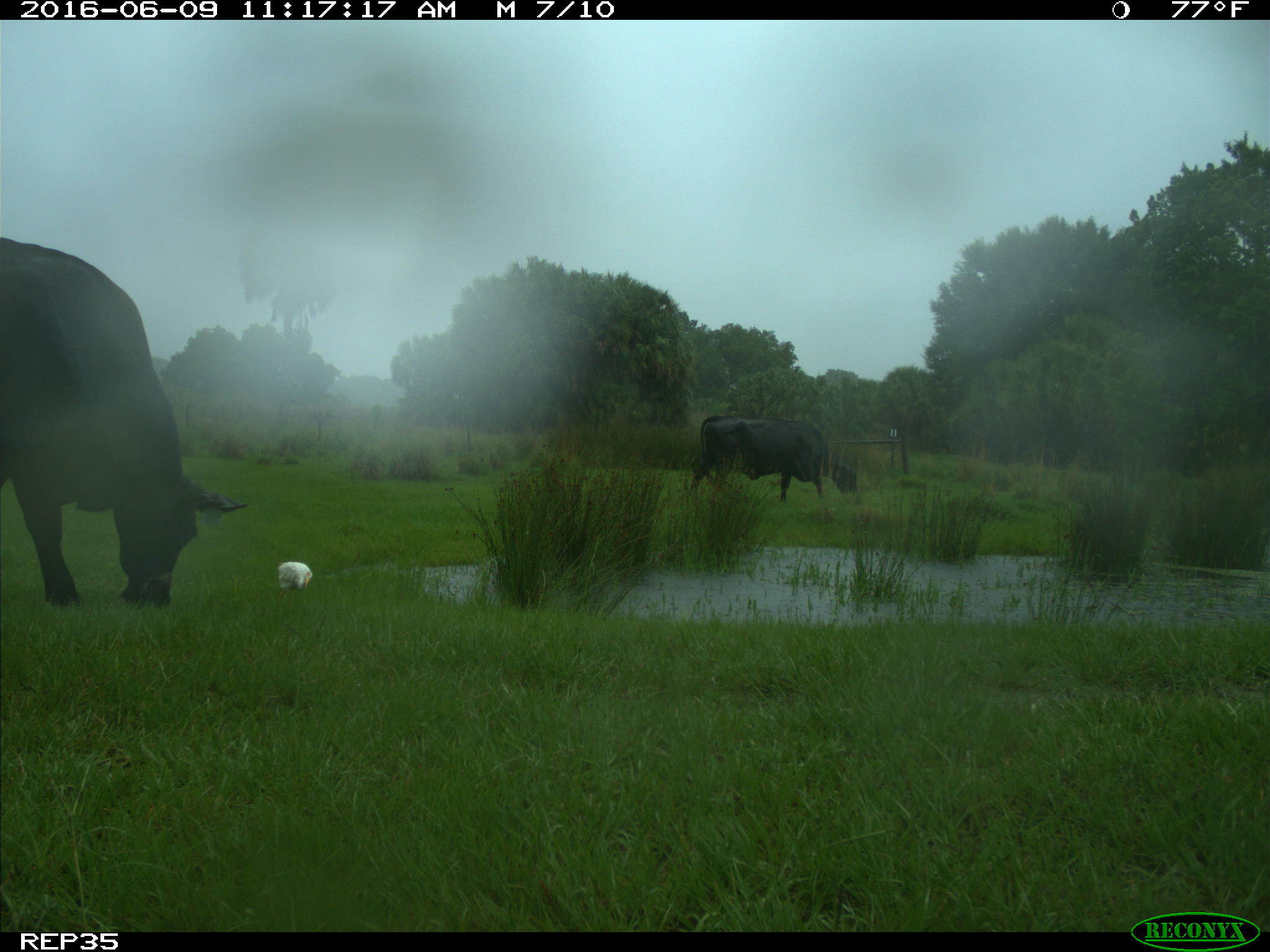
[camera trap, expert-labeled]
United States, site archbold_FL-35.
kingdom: Animalia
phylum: Chordata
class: Mammalia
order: Artiodactyla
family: Bovidae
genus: Bos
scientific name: Bos taurus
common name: domestic cow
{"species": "Bos taurus (domestic cow)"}